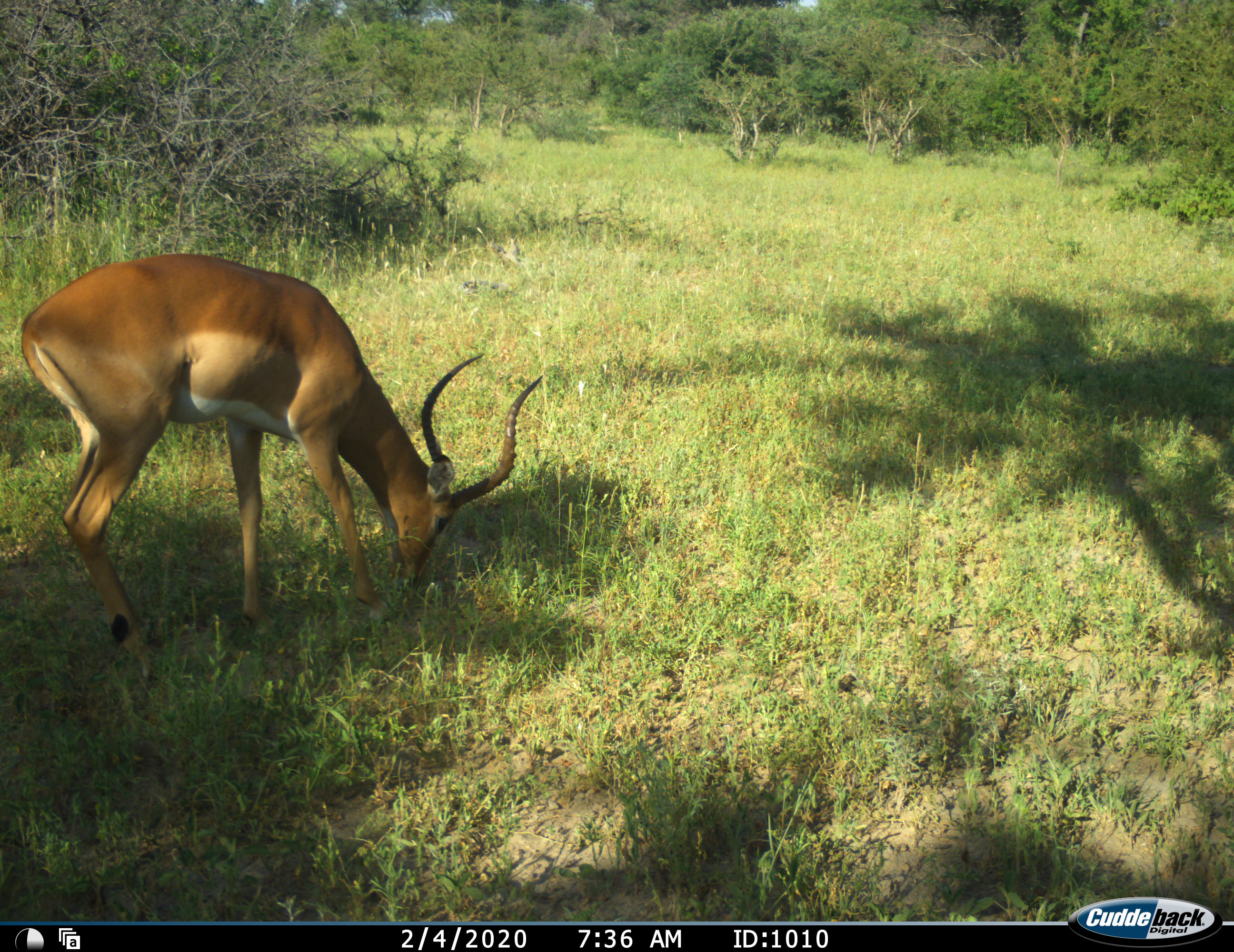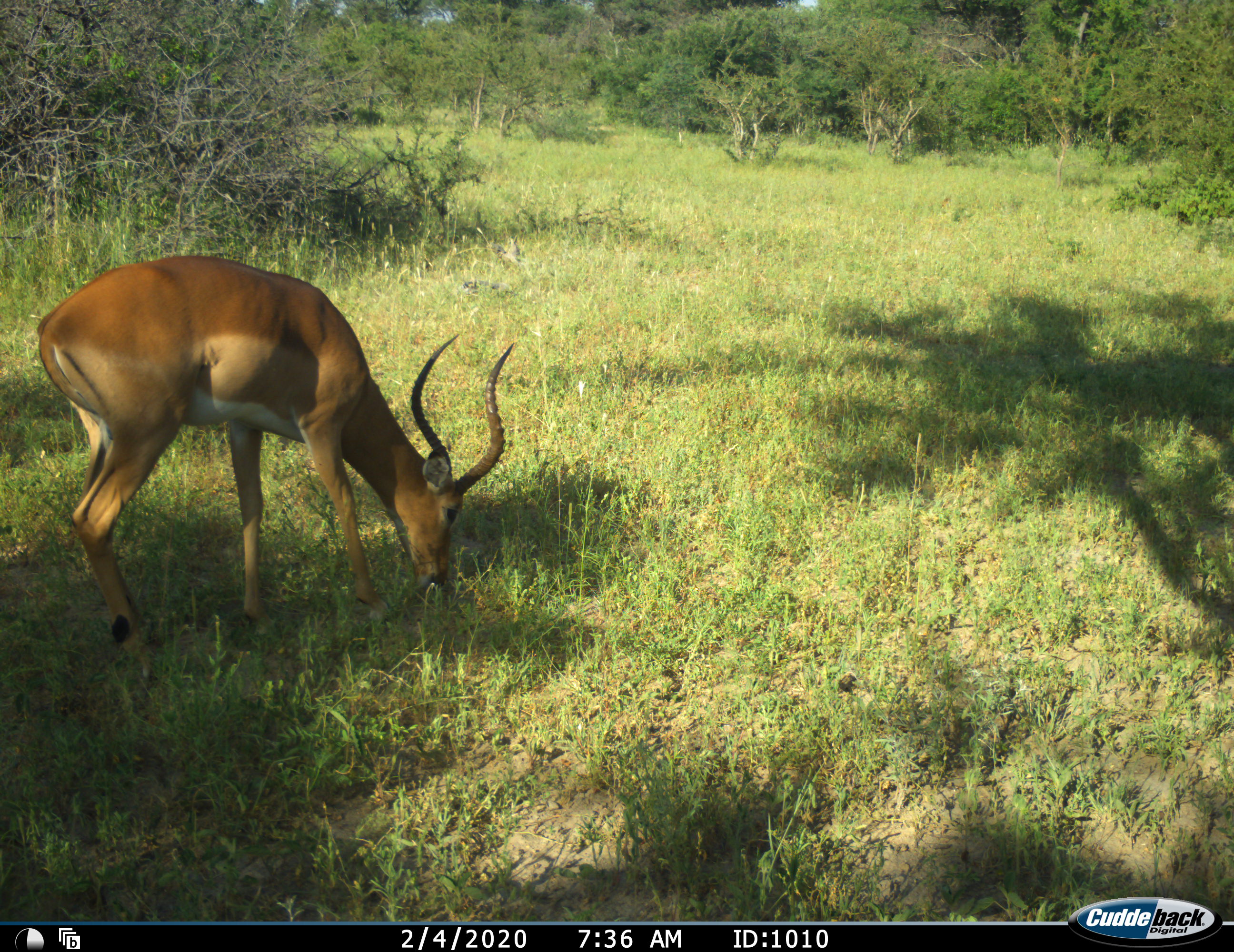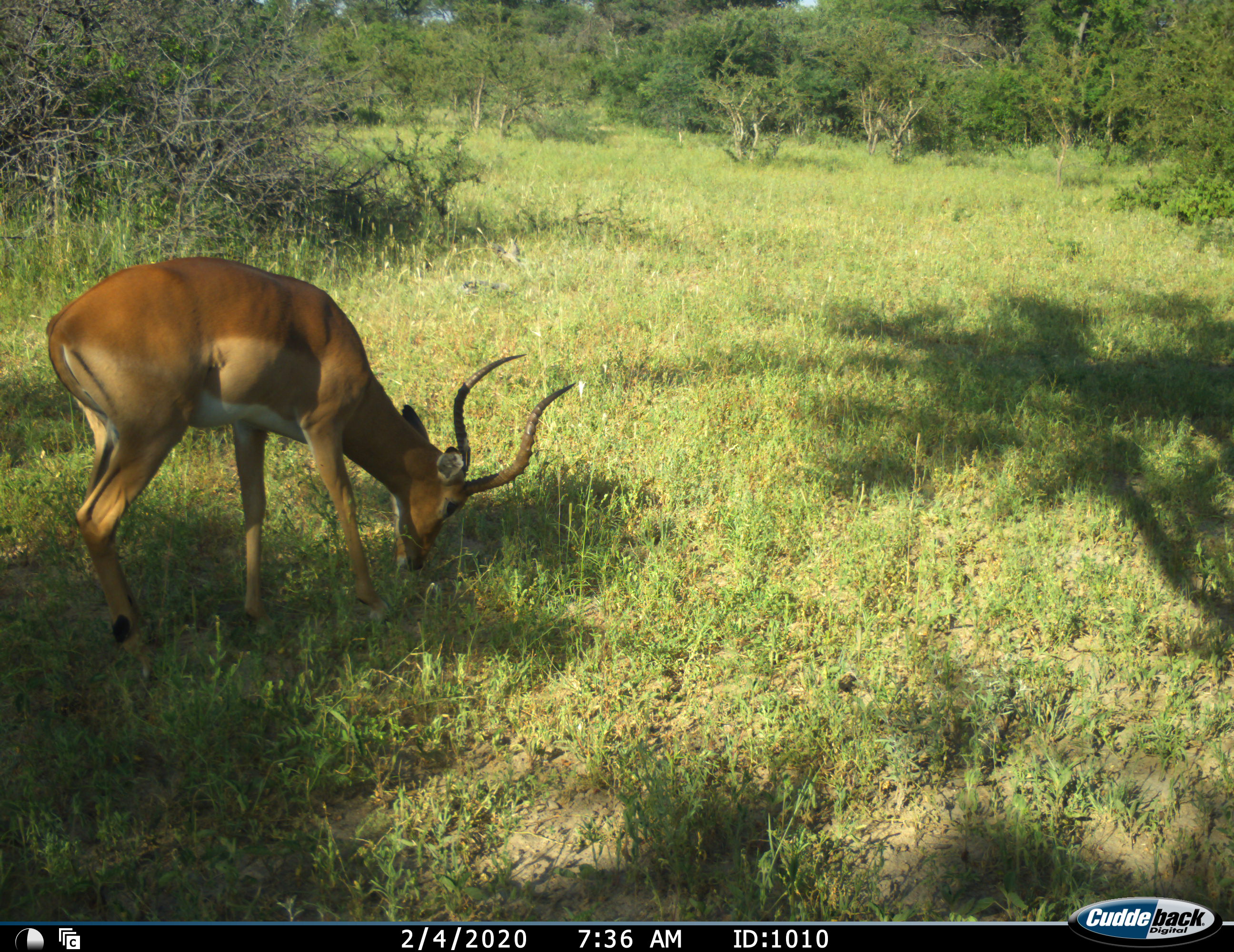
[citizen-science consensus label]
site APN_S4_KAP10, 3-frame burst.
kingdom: Animalia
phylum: Chordata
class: Mammalia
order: Artiodactyla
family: Bovidae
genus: Aepyceros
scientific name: Aepyceros melampus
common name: impala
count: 1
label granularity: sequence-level